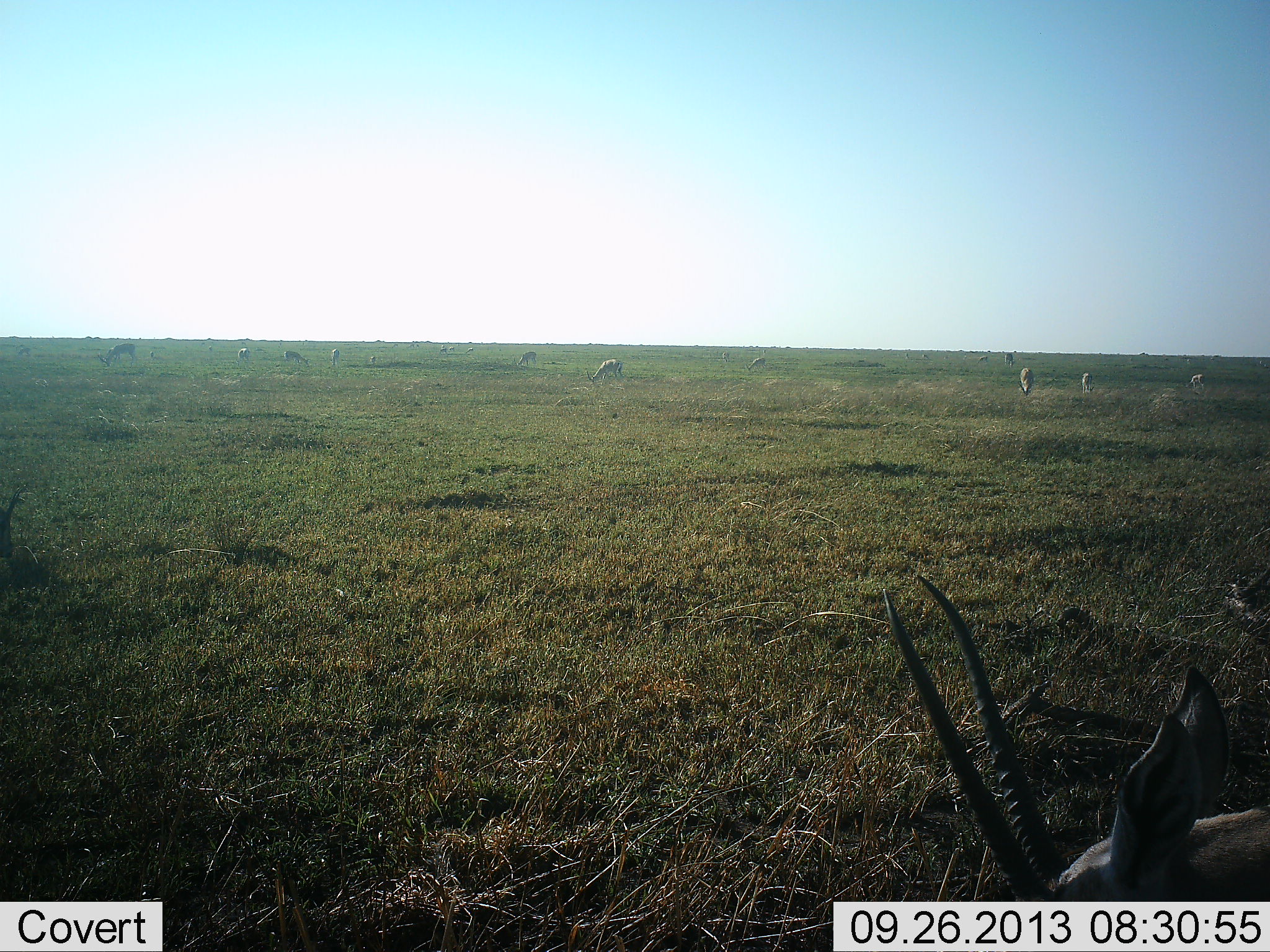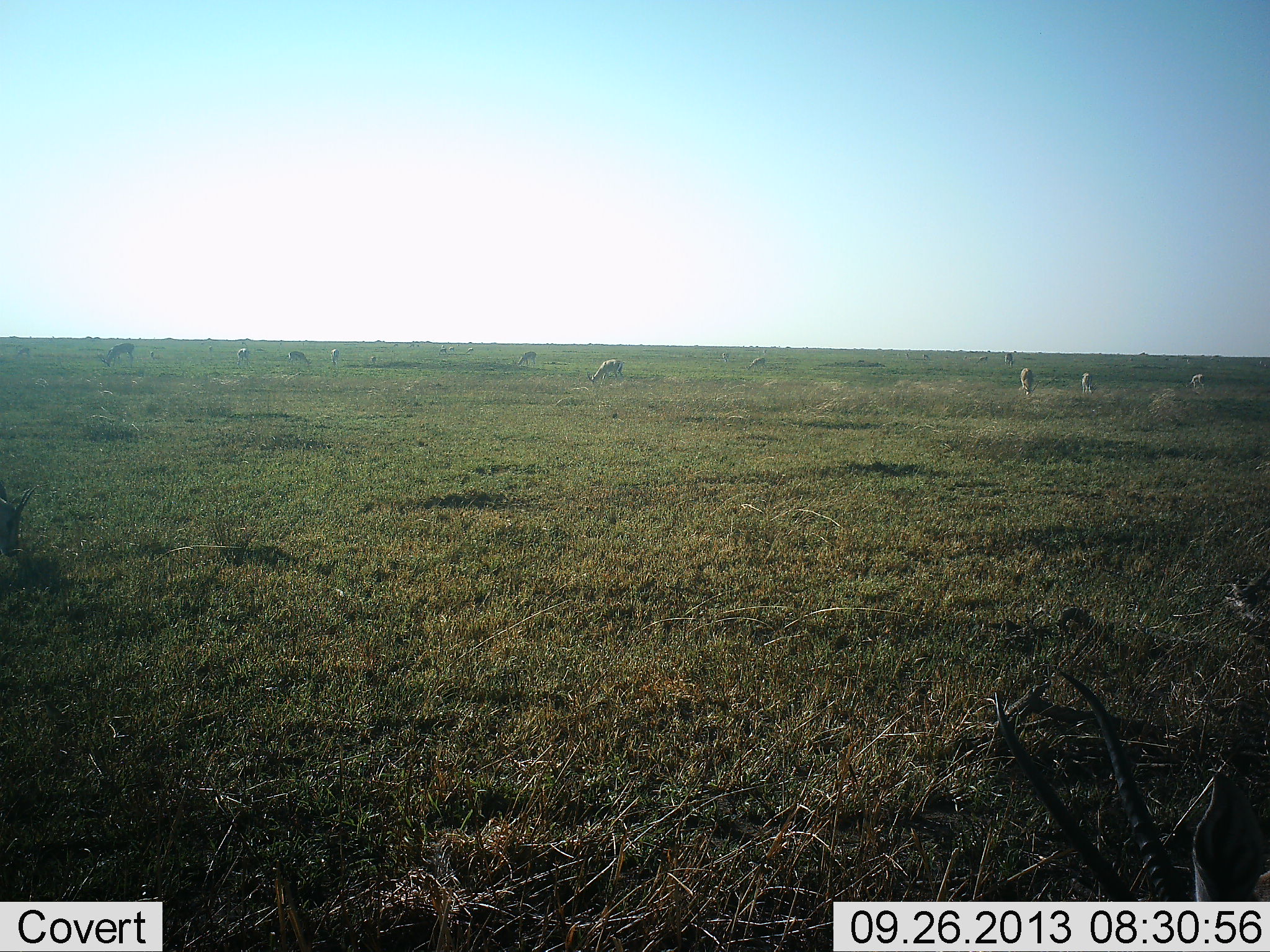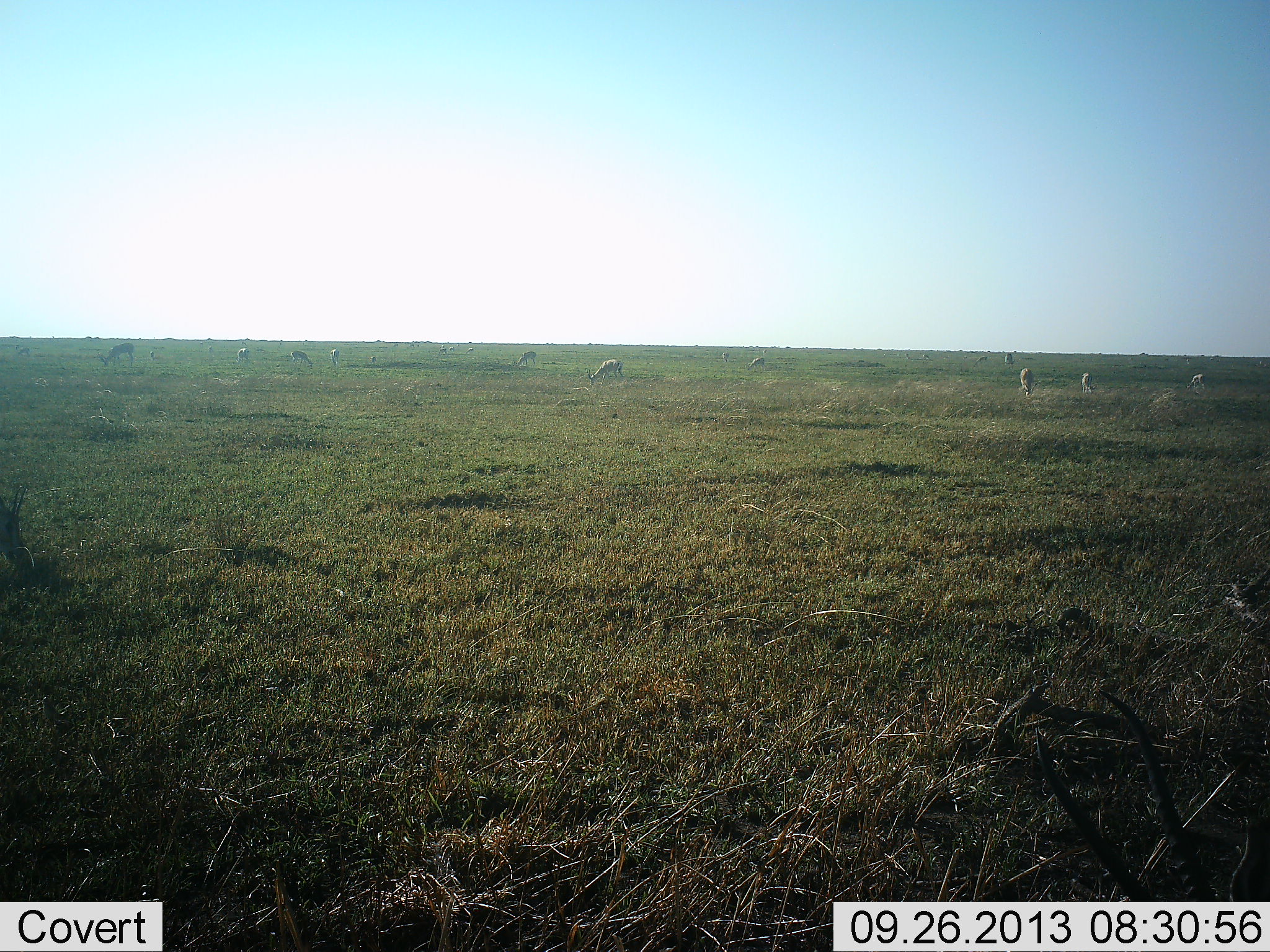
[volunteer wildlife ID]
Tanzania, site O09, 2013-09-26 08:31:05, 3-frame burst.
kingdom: Animalia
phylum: Chordata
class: Mammalia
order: Artiodactyla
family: Bovidae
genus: Nanger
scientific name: Nanger granti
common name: grant's gazelle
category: gazellegrants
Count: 11-50.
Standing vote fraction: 62%.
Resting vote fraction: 8%.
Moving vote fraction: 15%.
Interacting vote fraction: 0%.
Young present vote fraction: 0%.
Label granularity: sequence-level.